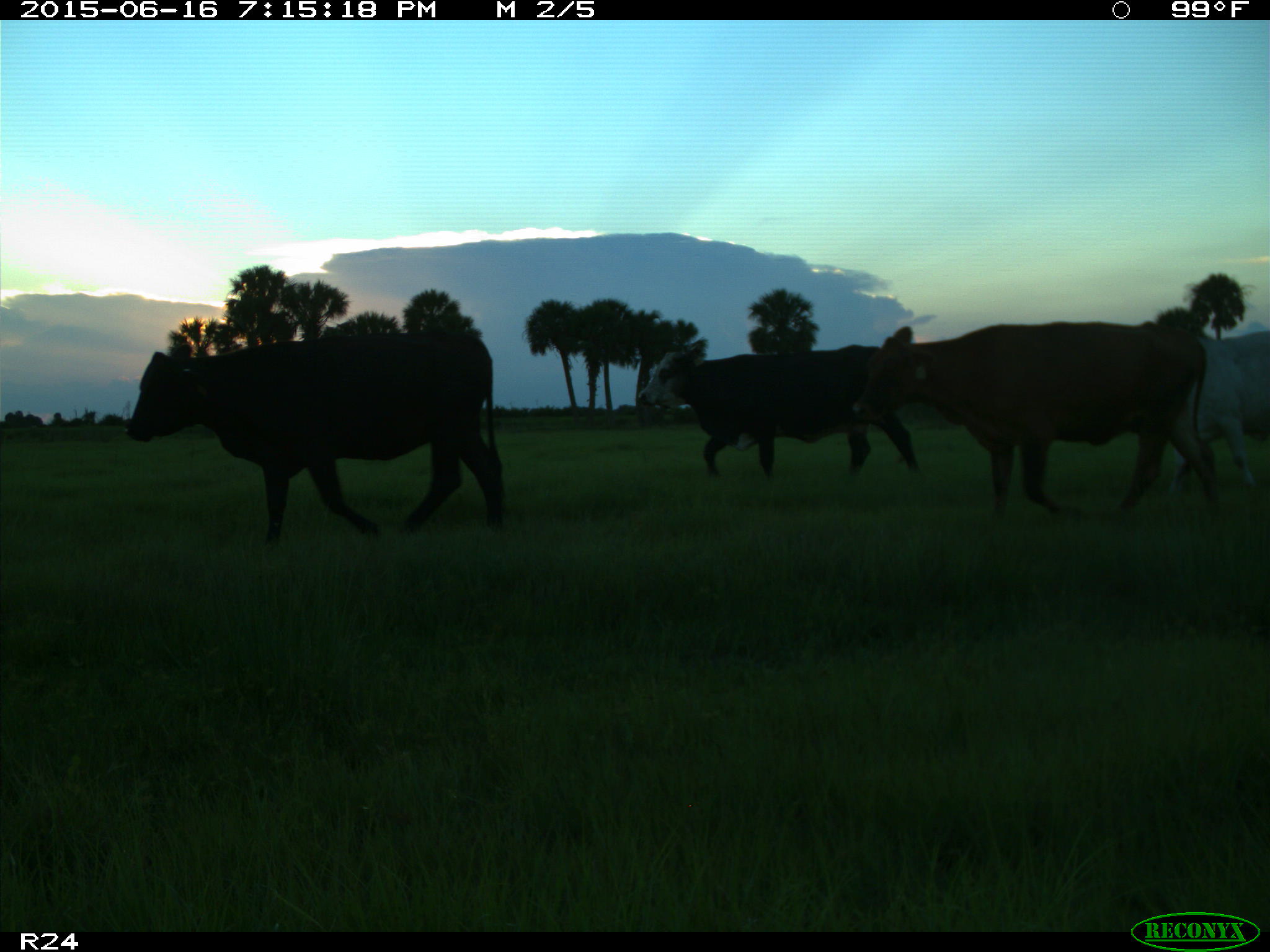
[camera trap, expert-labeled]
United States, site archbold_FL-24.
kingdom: Animalia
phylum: Chordata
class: Mammalia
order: Artiodactyla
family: Bovidae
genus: Bos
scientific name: Bos taurus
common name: domestic cow